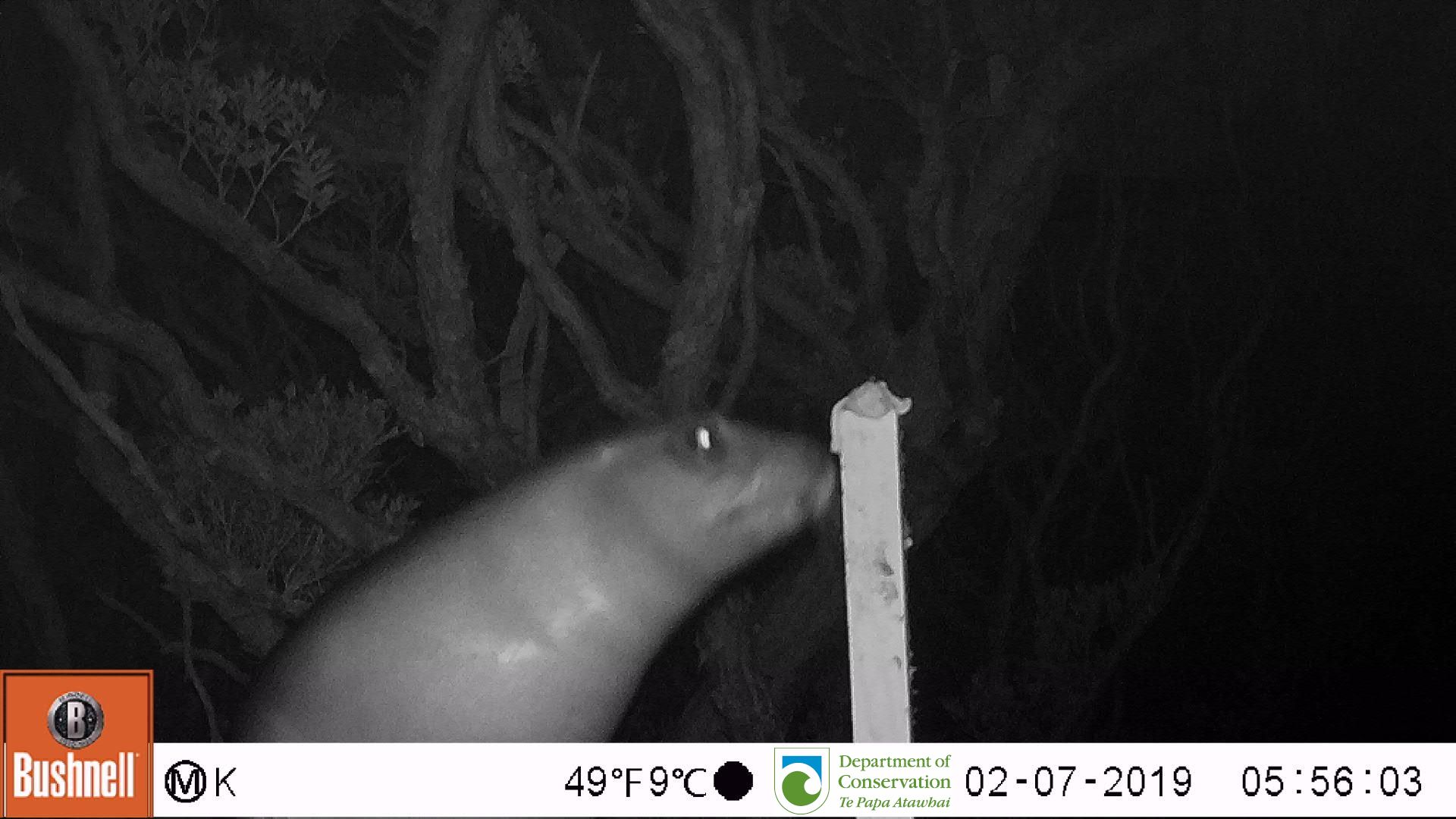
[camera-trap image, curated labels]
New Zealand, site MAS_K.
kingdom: Animalia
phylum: Chordata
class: Mammalia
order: Carnivora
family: Otariidae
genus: Phocarctos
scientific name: Phocarctos hookeri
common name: new zealand sea lion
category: sealion